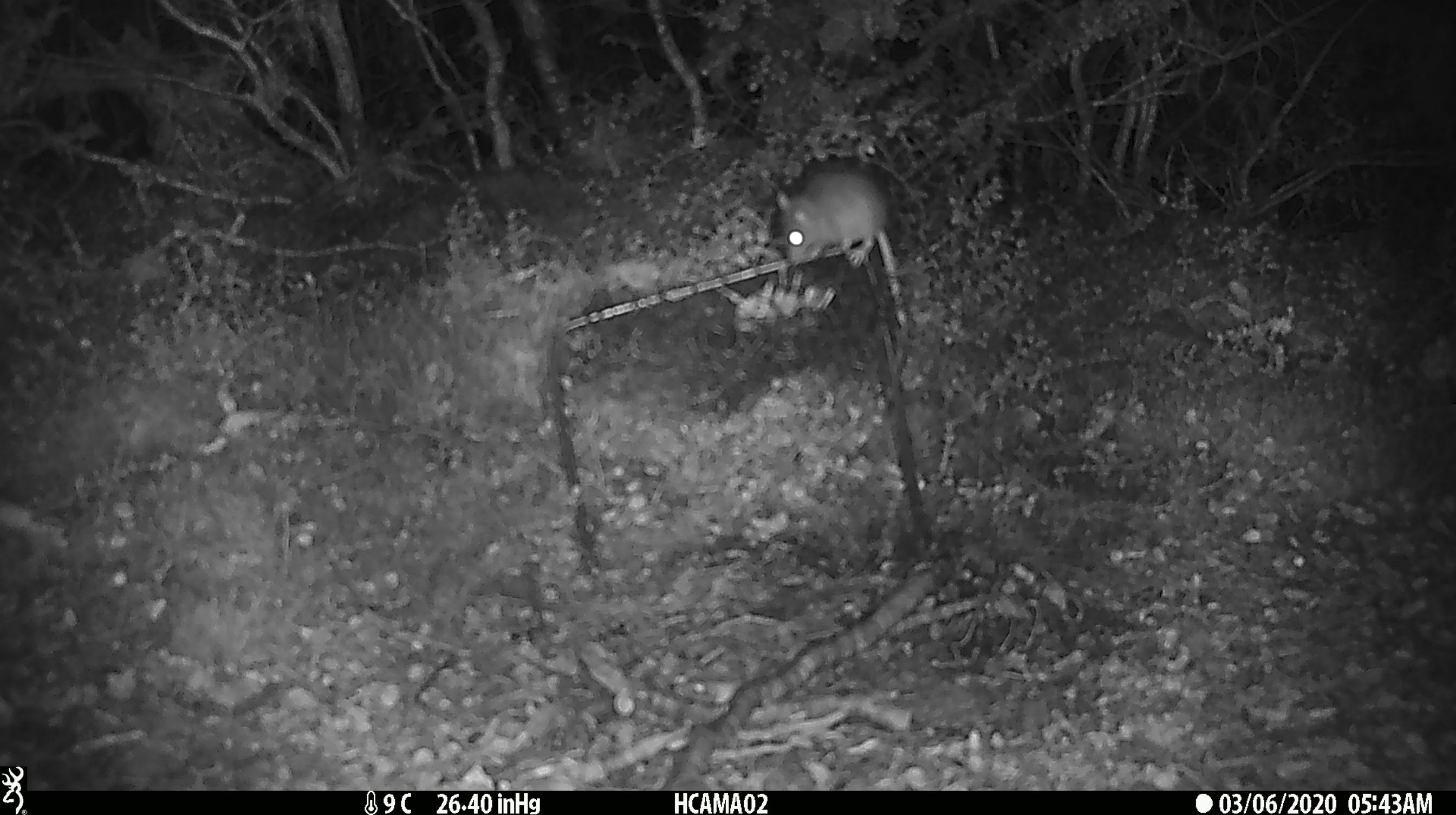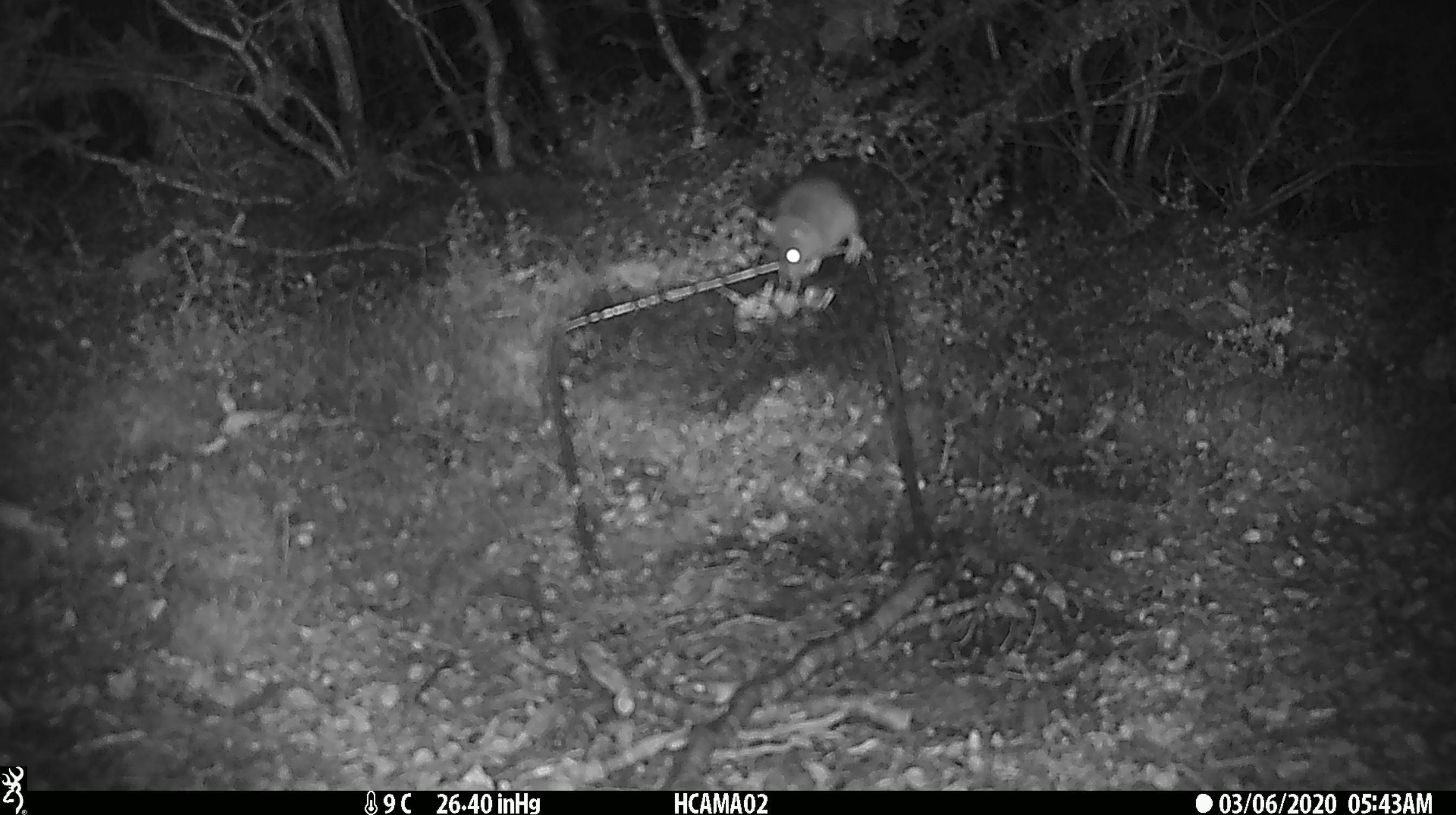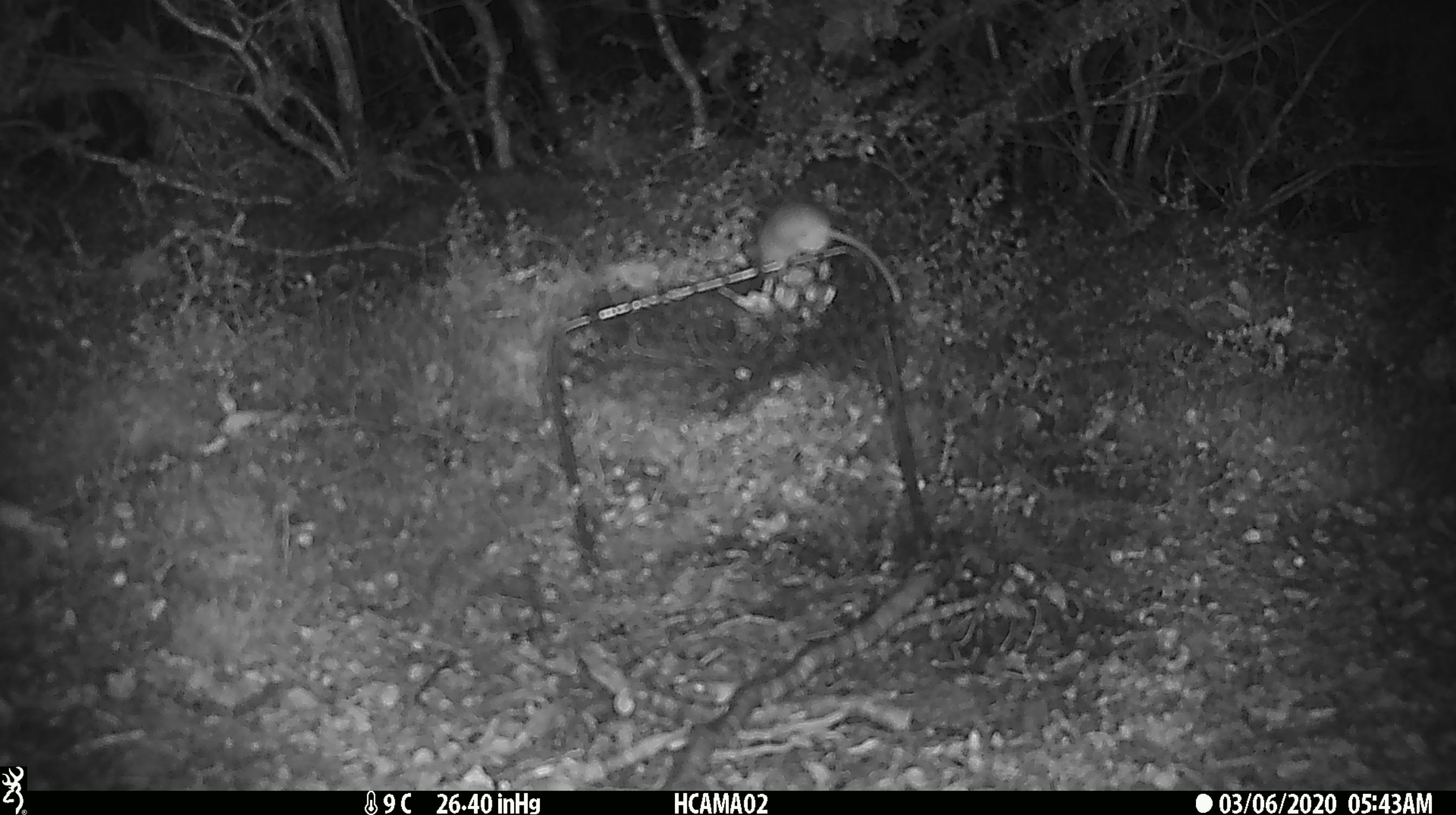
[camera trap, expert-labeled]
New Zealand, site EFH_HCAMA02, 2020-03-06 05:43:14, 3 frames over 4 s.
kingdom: Animalia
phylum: Chordata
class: Mammalia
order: Rodentia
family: Muridae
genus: Mus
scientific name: Mus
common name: mouse